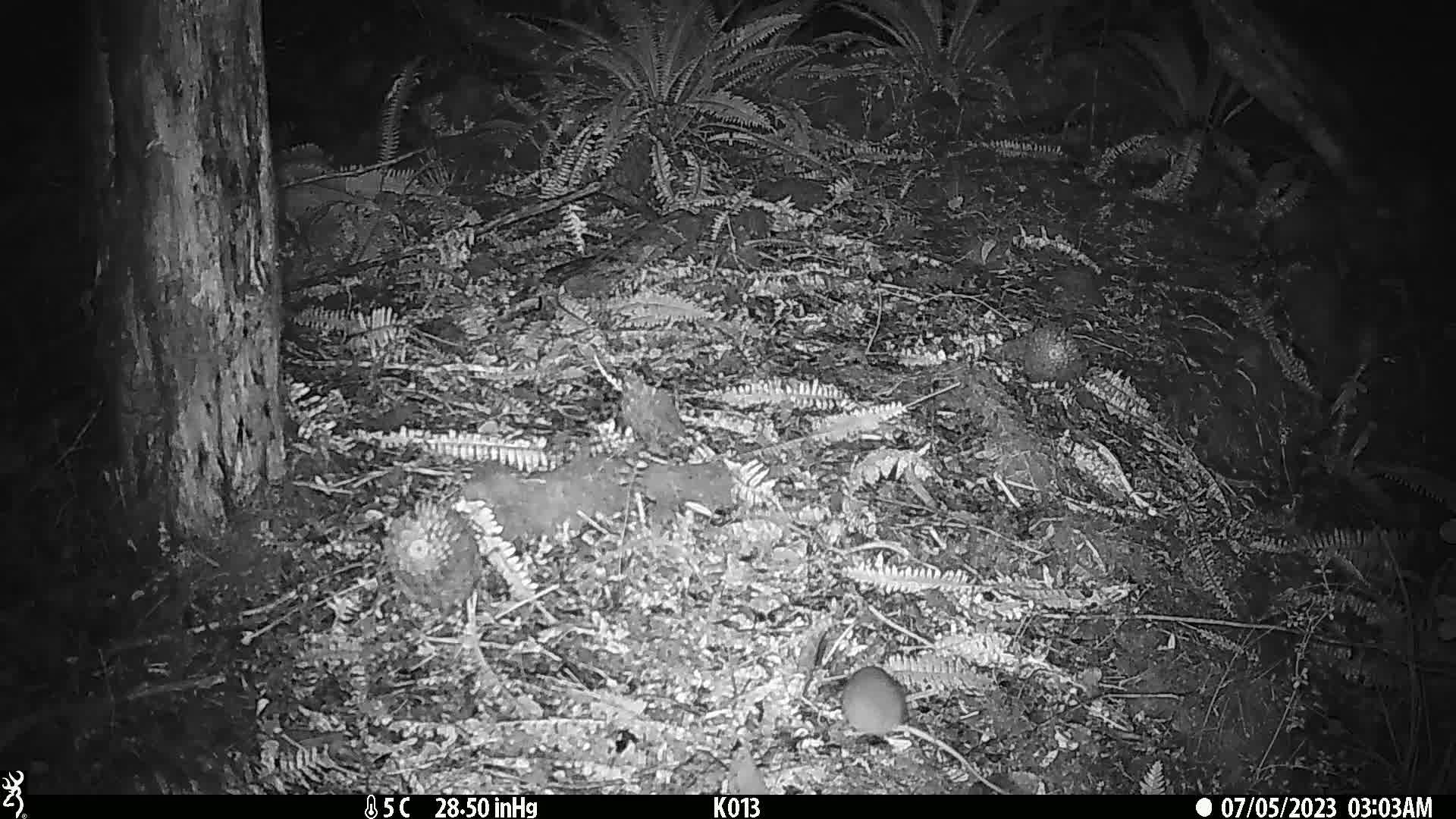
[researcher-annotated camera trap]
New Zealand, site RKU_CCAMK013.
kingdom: Animalia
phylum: Chordata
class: Mammalia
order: Rodentia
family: Muridae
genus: Rattus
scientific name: Rattus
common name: rat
Rat (Rattus).